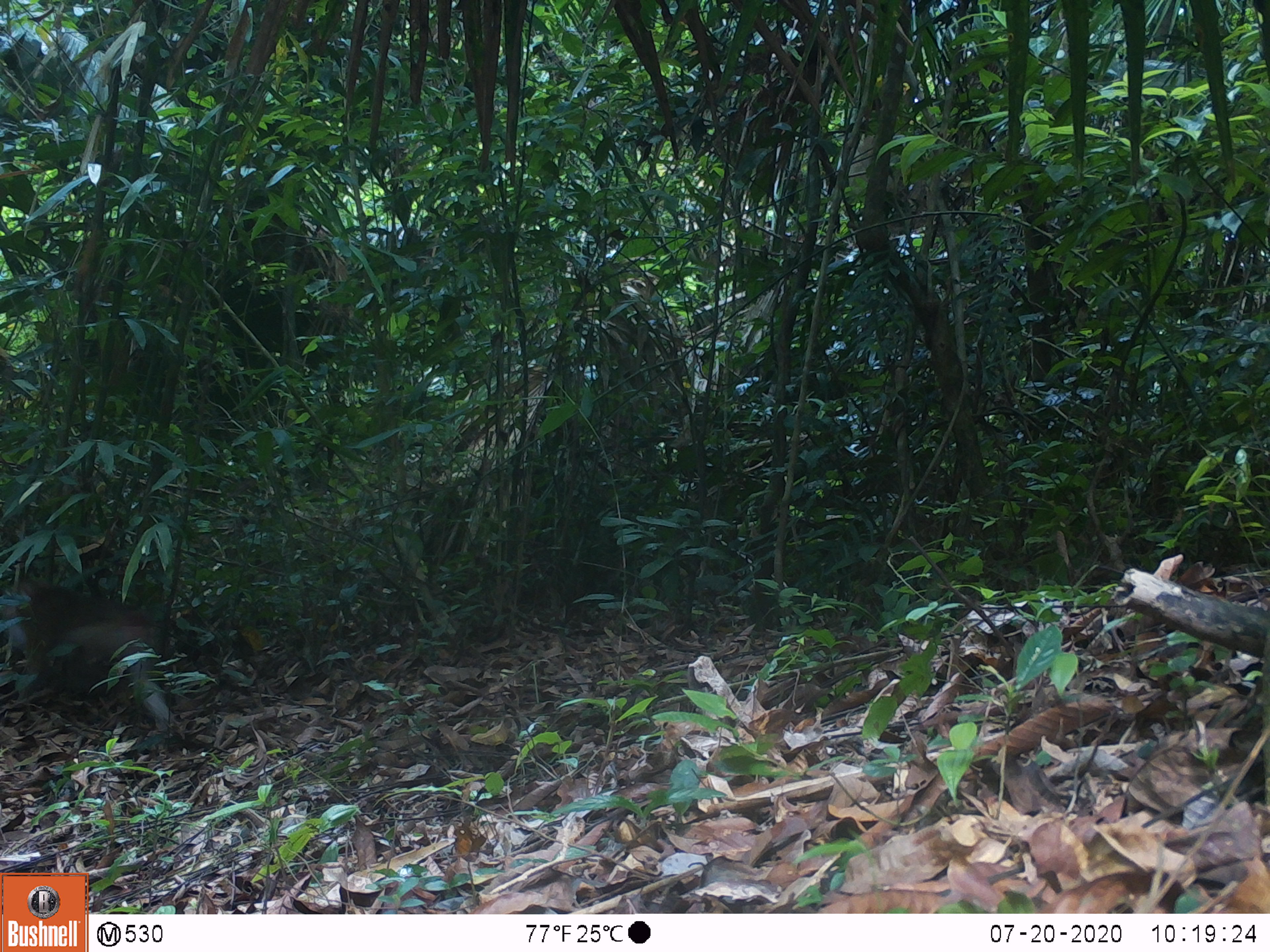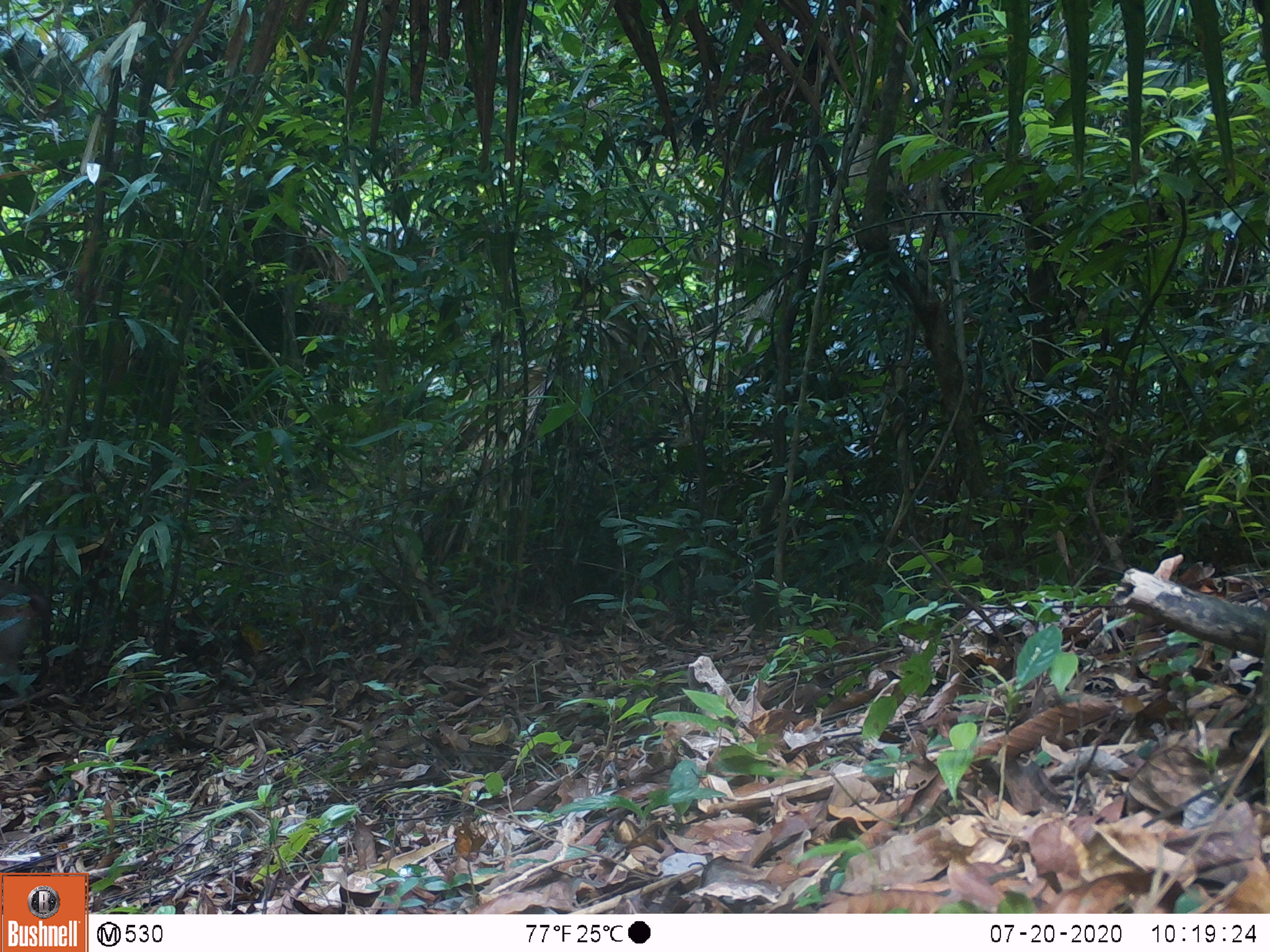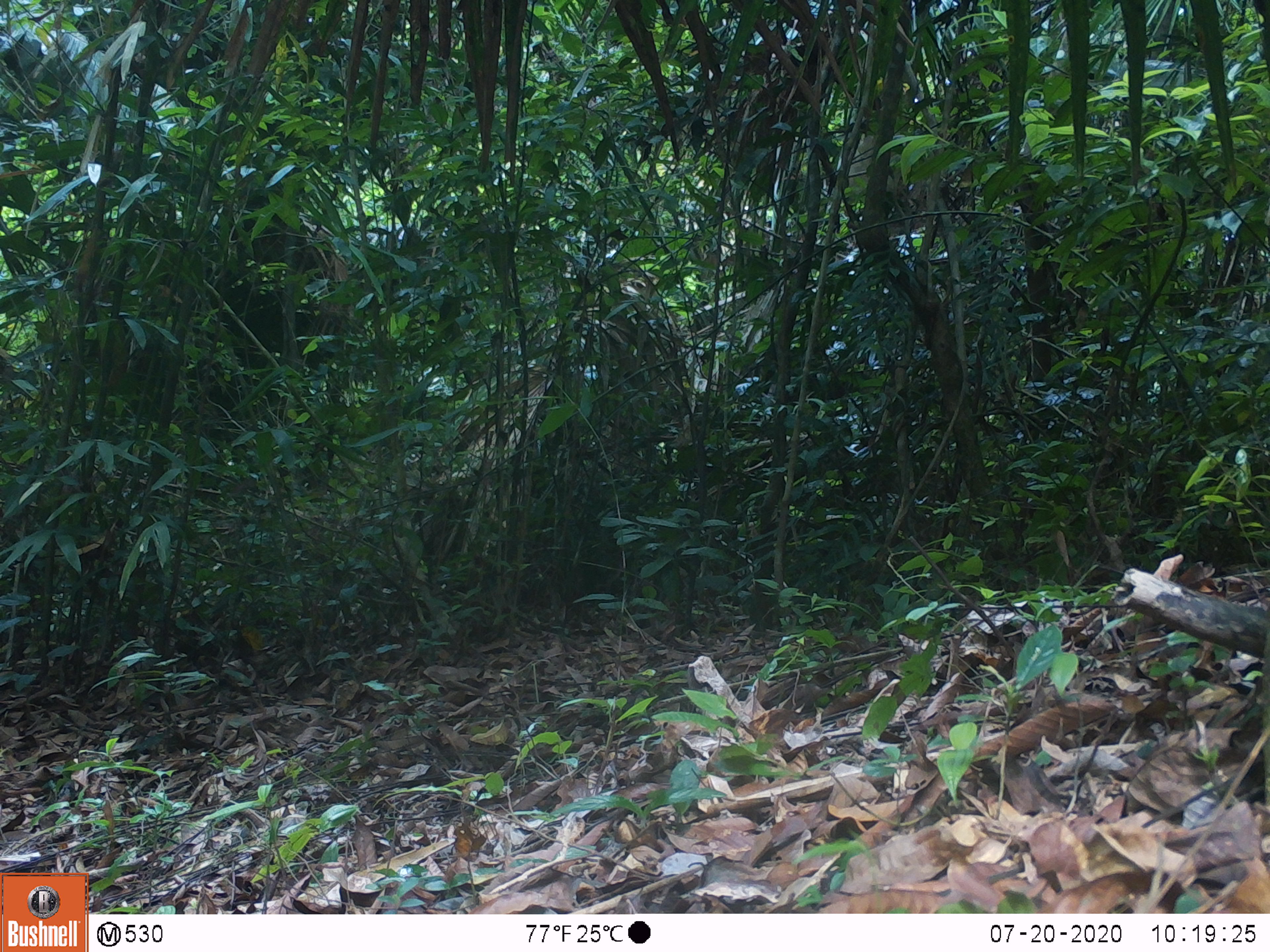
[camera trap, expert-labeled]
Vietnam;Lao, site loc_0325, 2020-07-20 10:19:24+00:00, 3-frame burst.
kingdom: Animalia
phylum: Chordata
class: Mammalia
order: Primates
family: Cercopithecidae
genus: Macaca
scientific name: Macaca nemestrina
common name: pig-tailed macaque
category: pig tailed macaque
Pig tailed macaque (pig-tailed macaque) (Macaca nemestrina). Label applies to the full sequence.